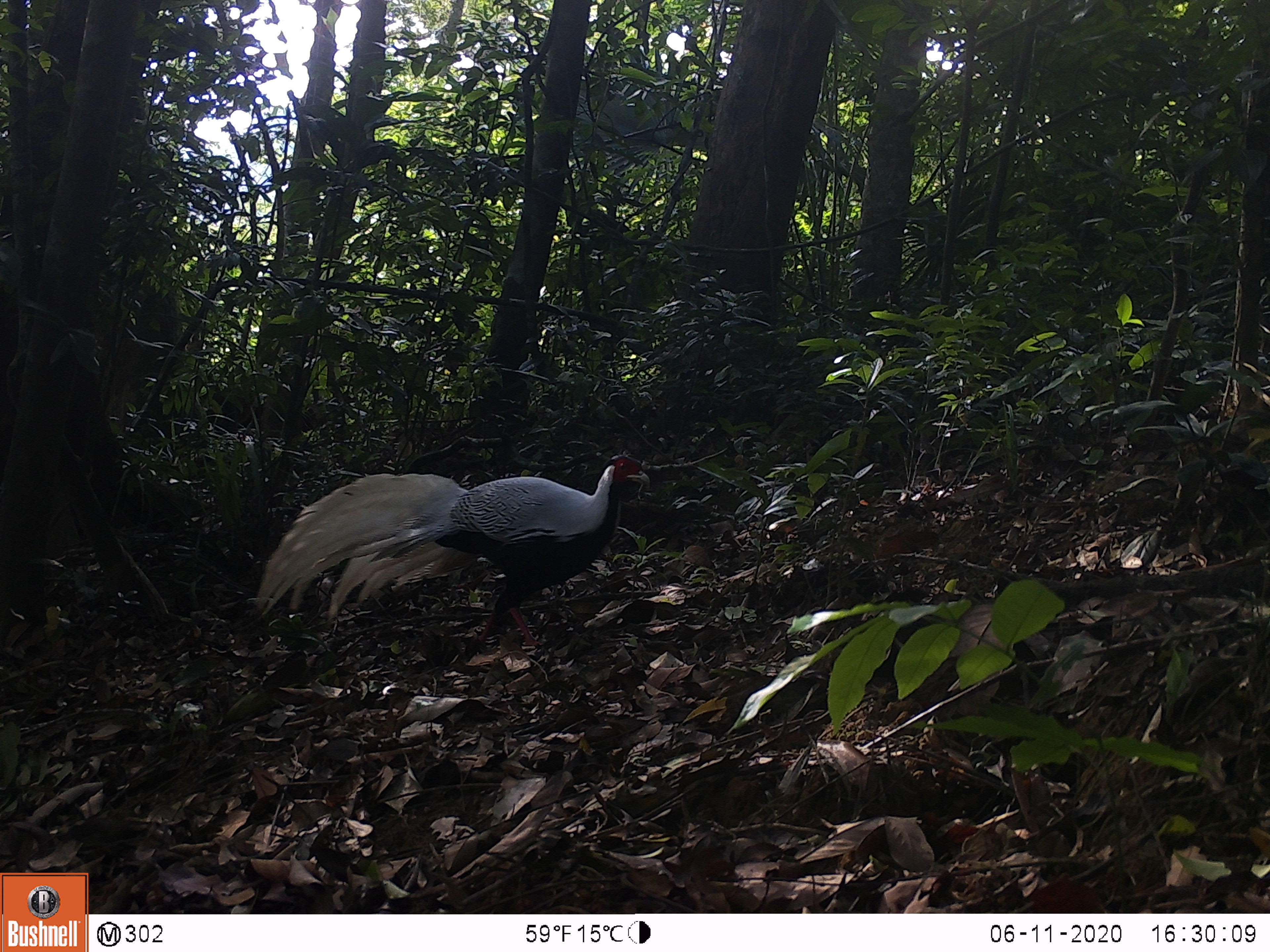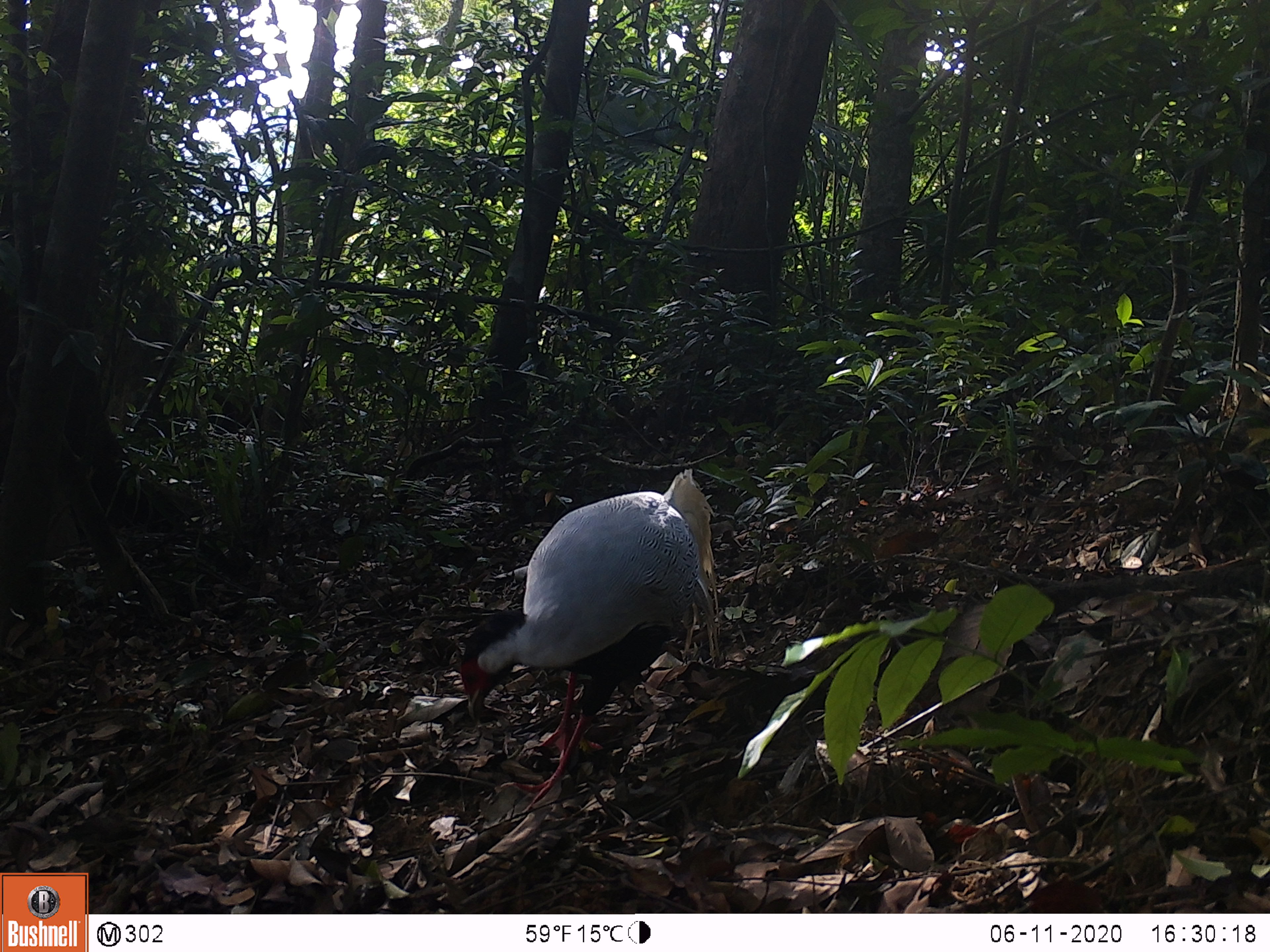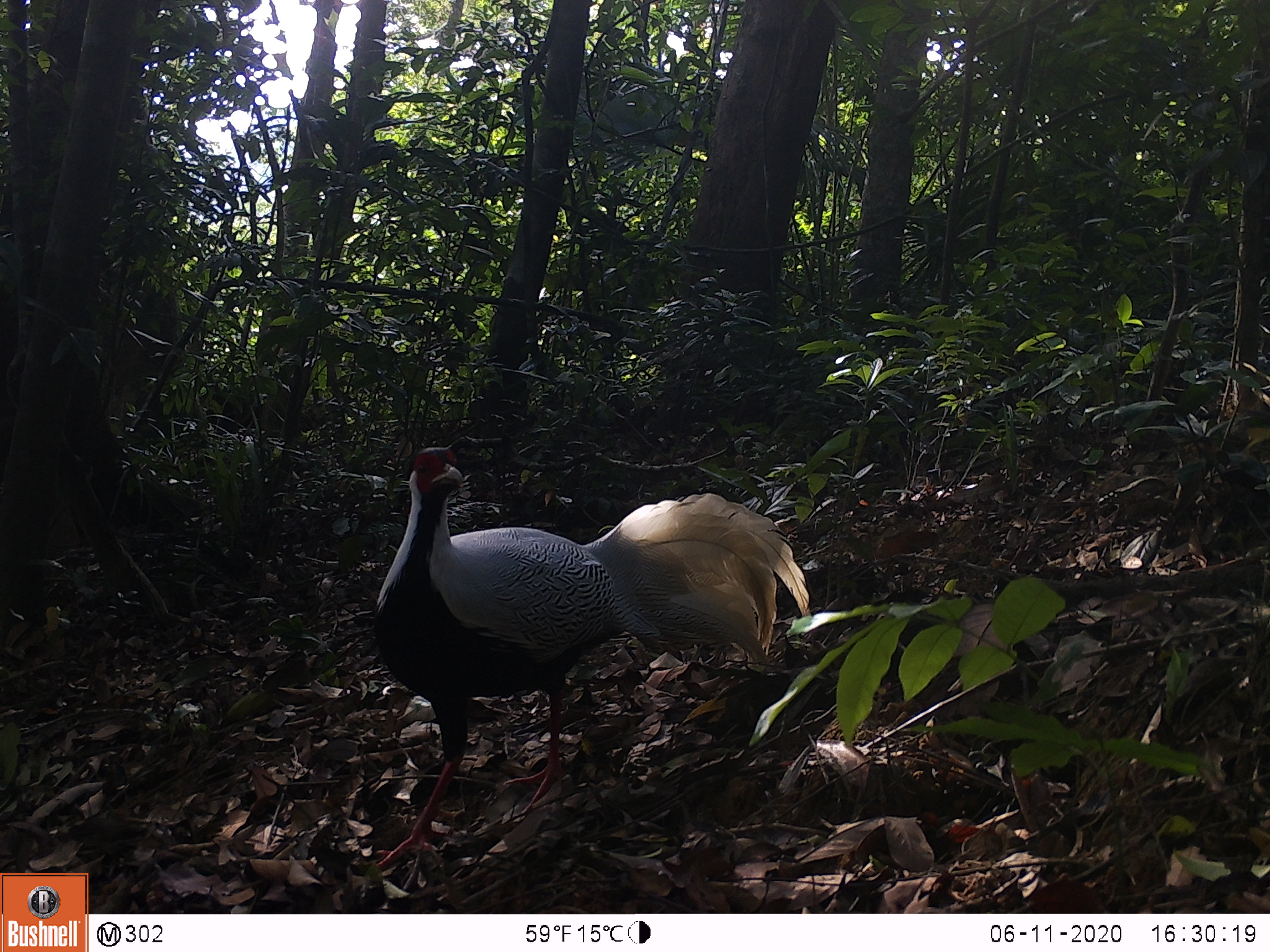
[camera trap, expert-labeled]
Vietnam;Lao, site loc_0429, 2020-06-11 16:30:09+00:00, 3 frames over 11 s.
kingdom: Animalia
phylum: Chordata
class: Aves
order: Galliformes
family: Phasianidae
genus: Lophura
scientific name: Lophura nycthemera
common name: silver pheasant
Silver pheasant (Lophura nycthemera). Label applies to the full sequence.